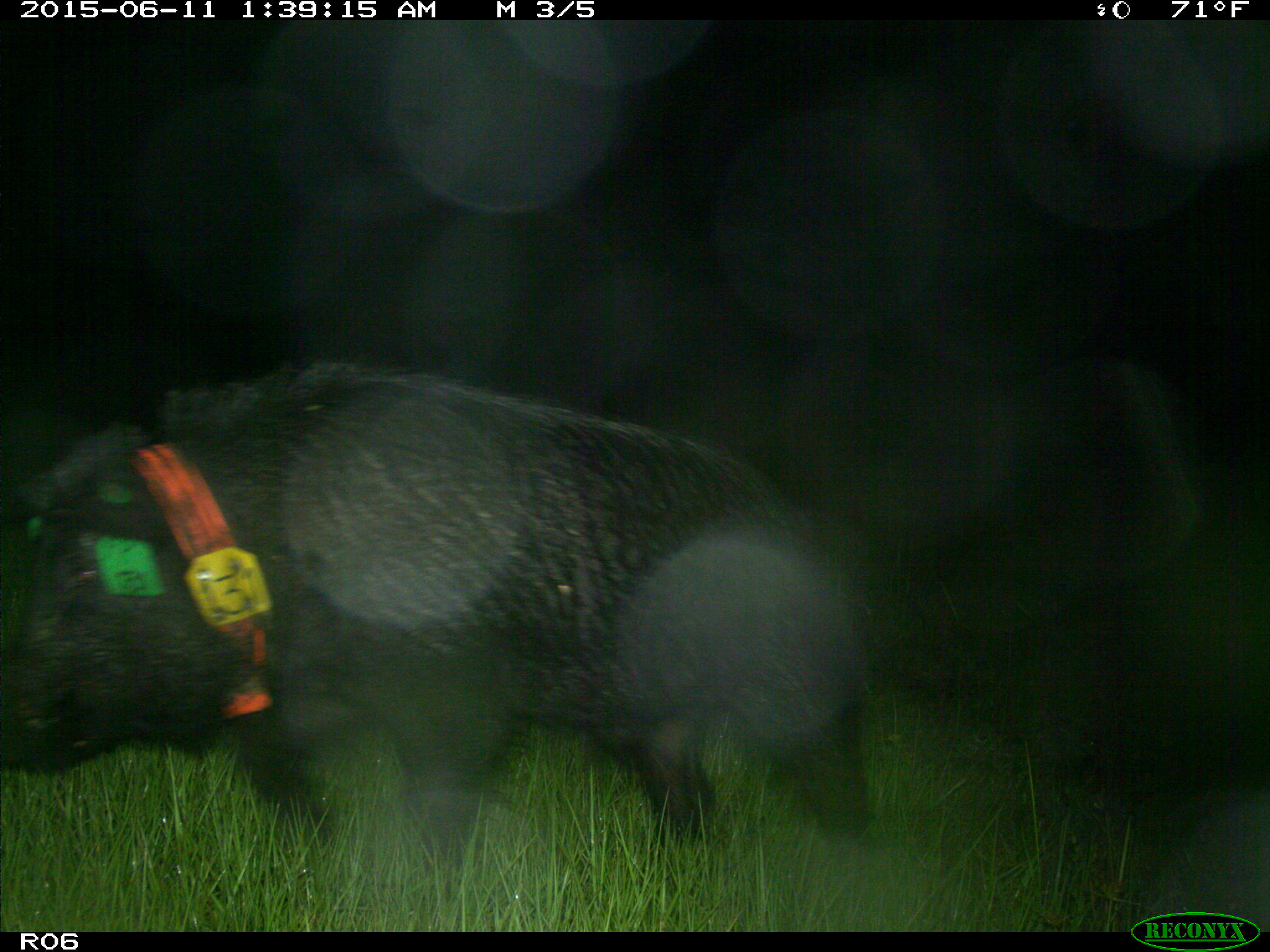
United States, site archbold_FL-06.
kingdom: Animalia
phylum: Chordata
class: Mammalia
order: Artiodactyla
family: Suidae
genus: Sus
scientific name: Sus scrofa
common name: wild boar